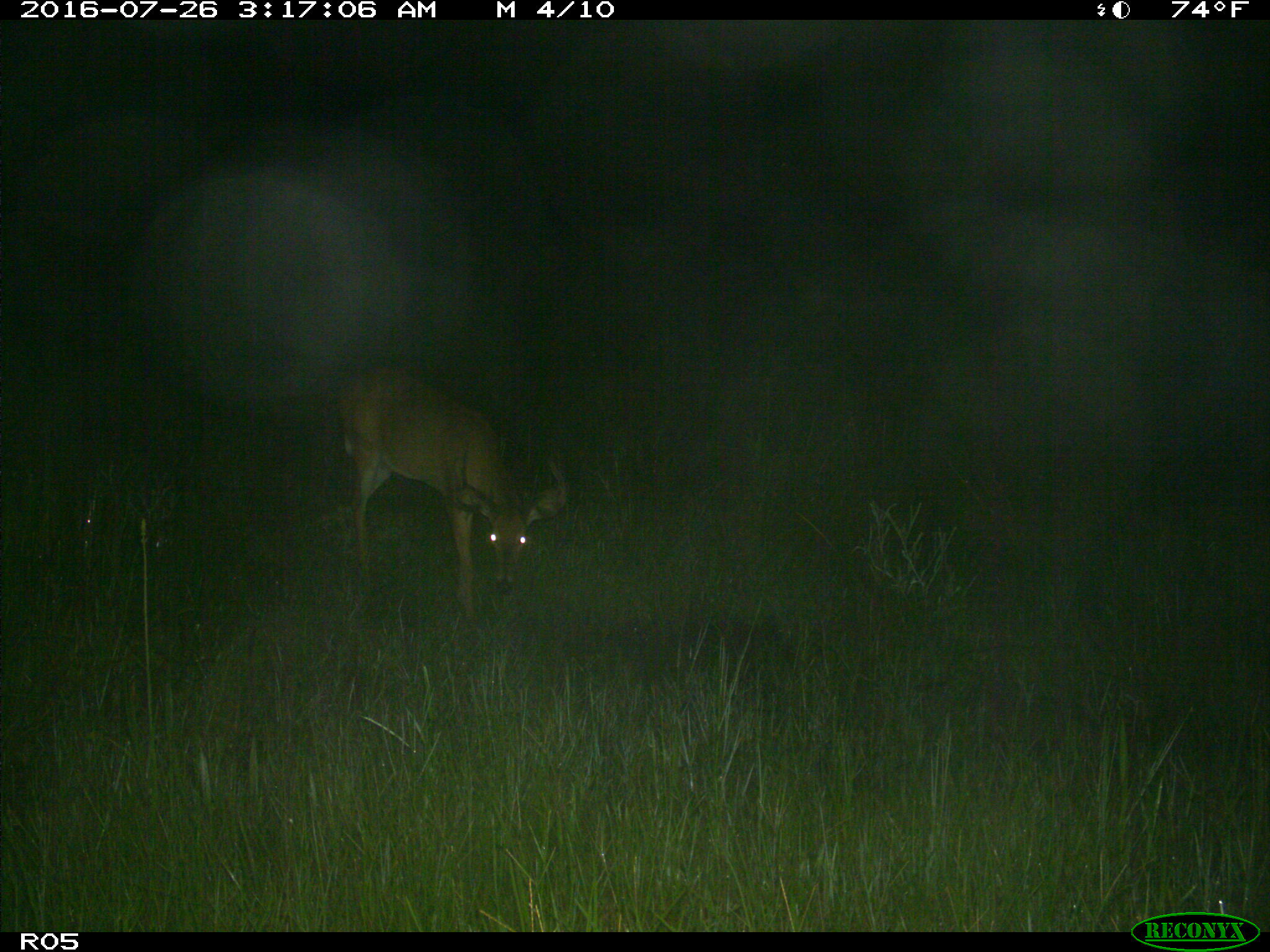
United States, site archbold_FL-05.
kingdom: Animalia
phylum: Chordata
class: Mammalia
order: Artiodactyla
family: Cervidae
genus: Odocoileus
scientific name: Odocoileus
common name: deer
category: unidentified deer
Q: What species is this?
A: Unidentified deer (deer) (Odocoileus).